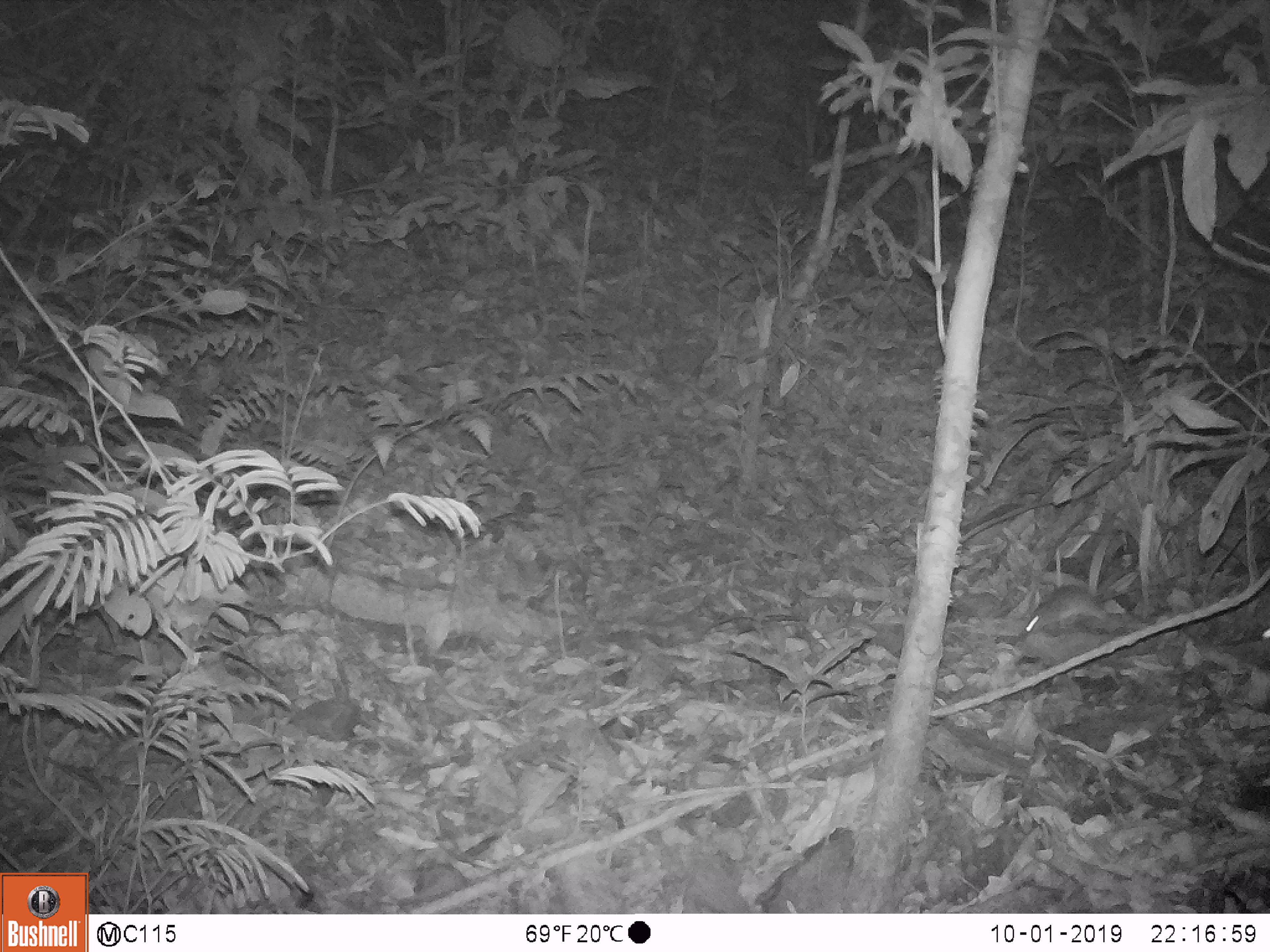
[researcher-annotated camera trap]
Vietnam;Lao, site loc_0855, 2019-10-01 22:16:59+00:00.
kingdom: Animalia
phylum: Chordata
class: Mammalia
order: Rodentia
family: Muridae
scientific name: Muridae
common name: old-world mice and rats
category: unidentified murid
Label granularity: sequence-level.